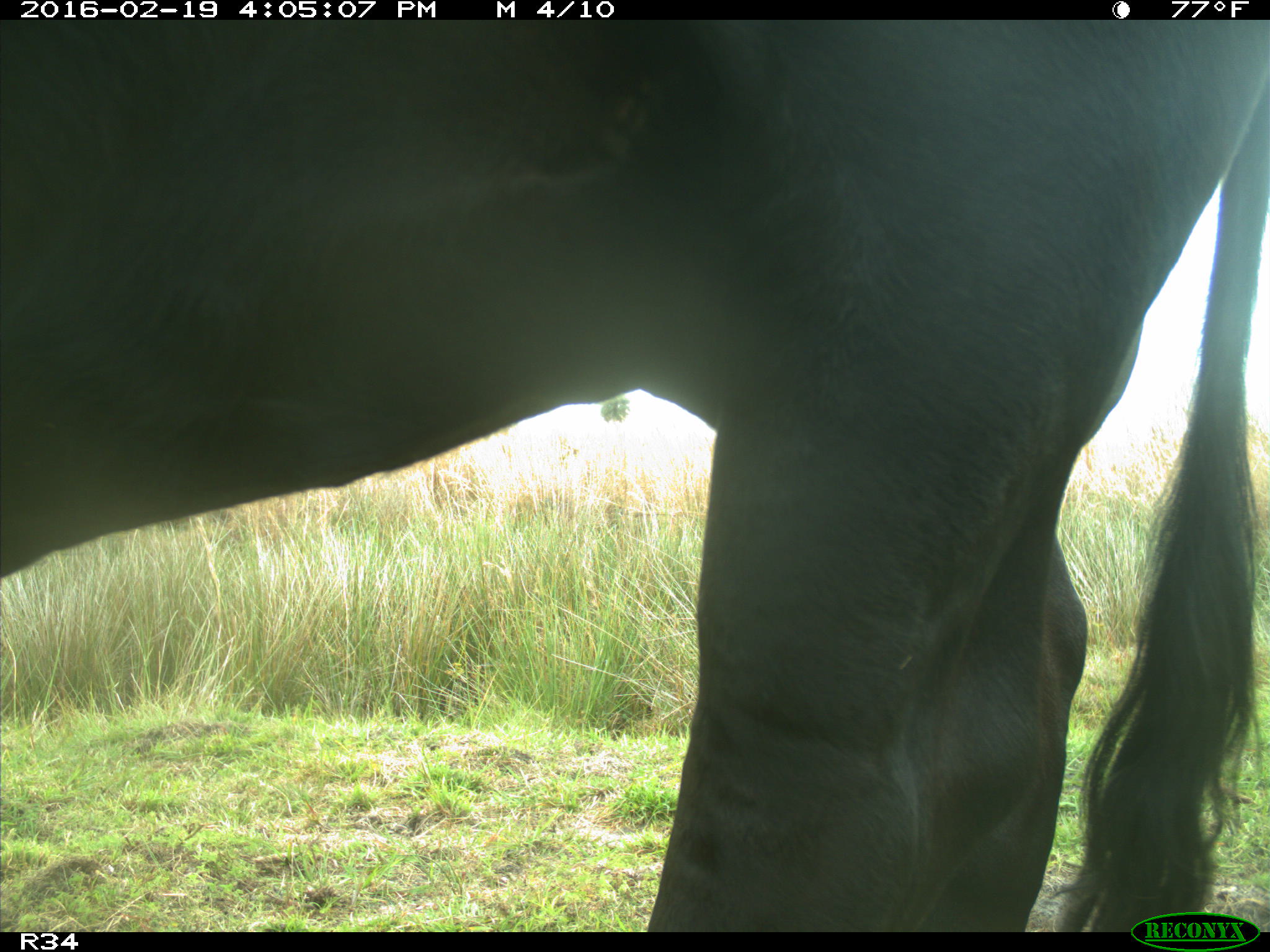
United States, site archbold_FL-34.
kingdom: Animalia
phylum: Chordata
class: Mammalia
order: Artiodactyla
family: Bovidae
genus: Bos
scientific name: Bos taurus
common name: domestic cow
Bos taurus (domestic cow).